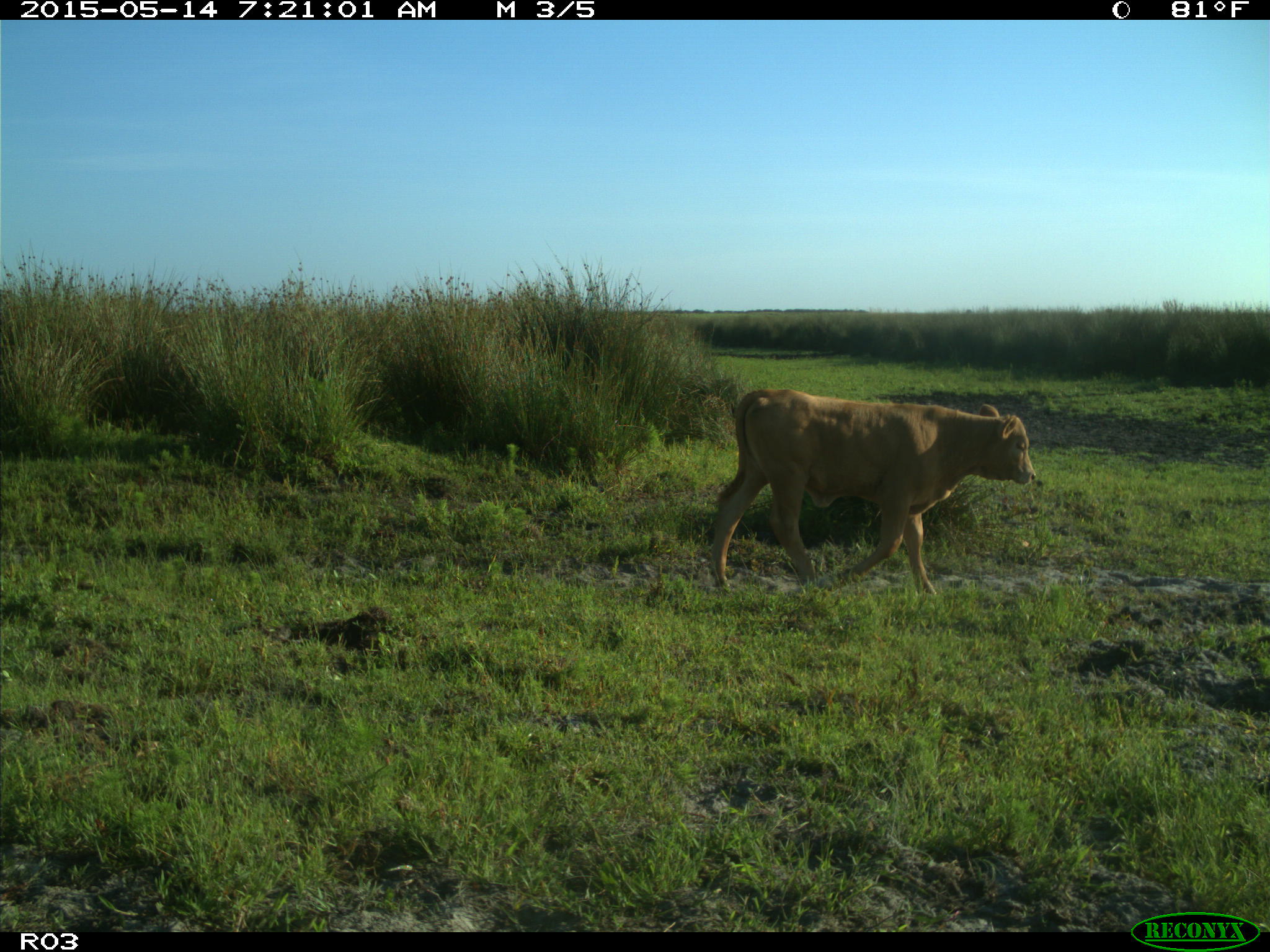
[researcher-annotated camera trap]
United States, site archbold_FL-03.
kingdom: Animalia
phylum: Chordata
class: Mammalia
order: Artiodactyla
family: Bovidae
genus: Bos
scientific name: Bos taurus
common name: domestic cow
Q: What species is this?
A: Bos taurus (domestic cow).